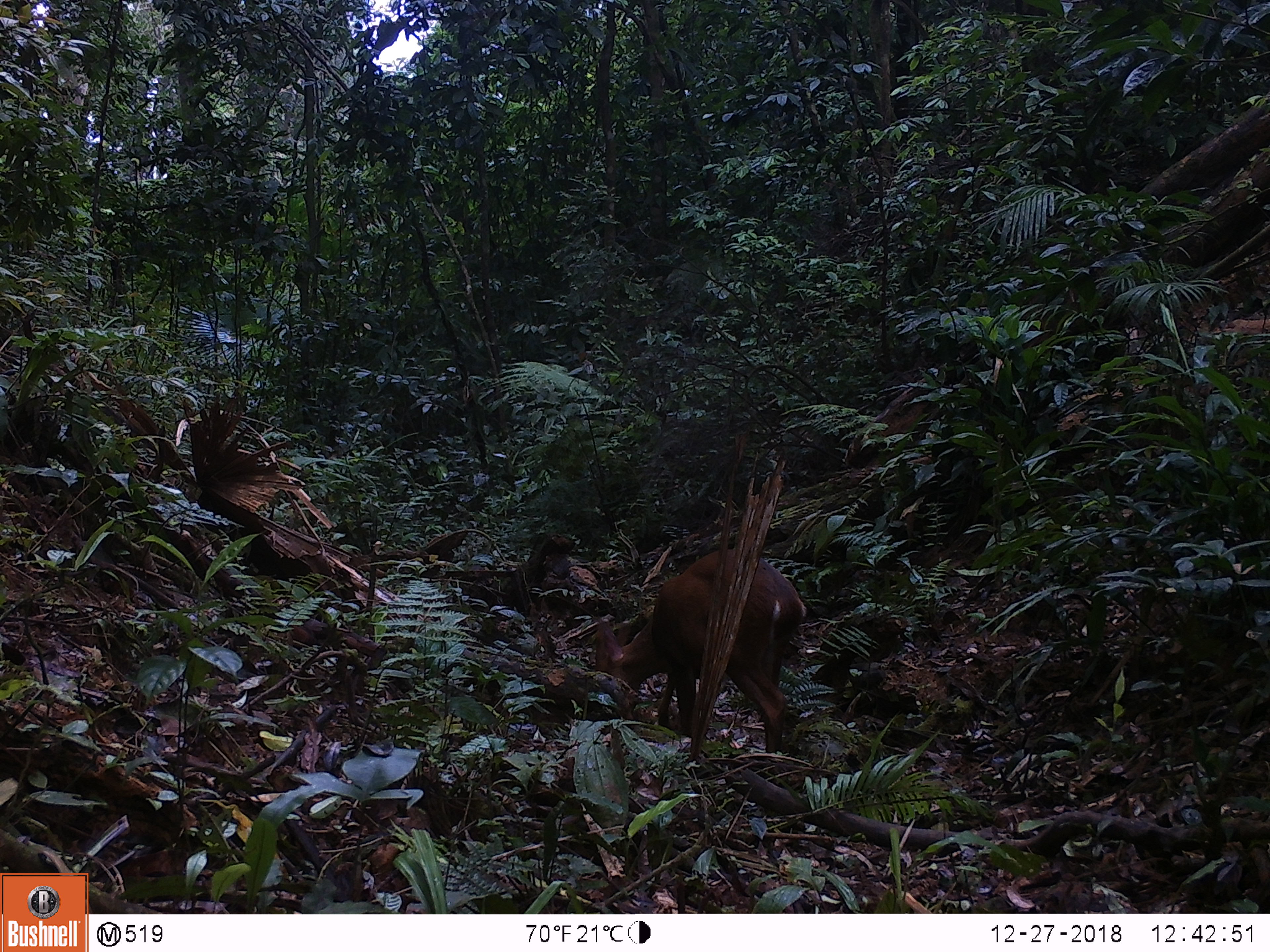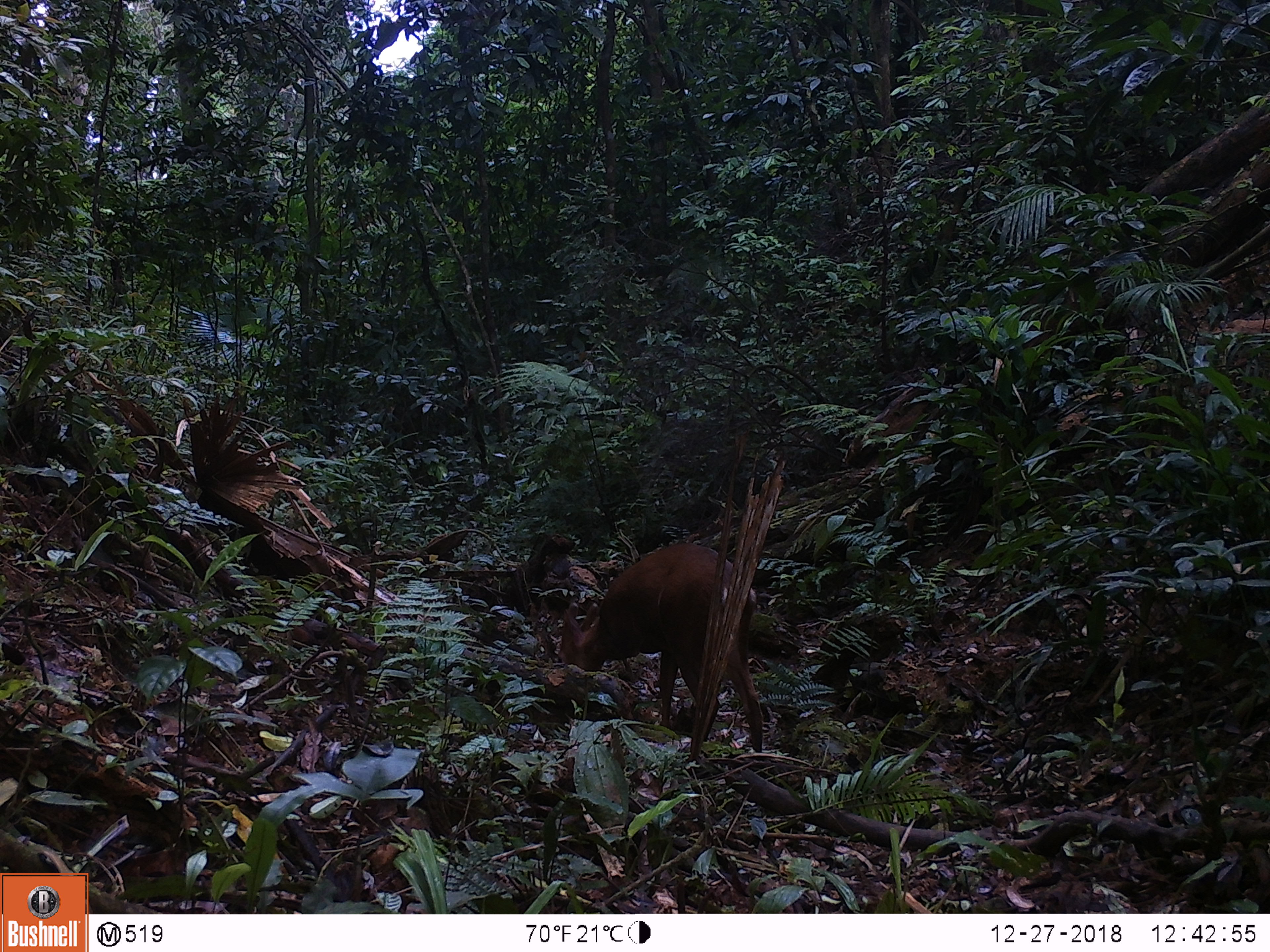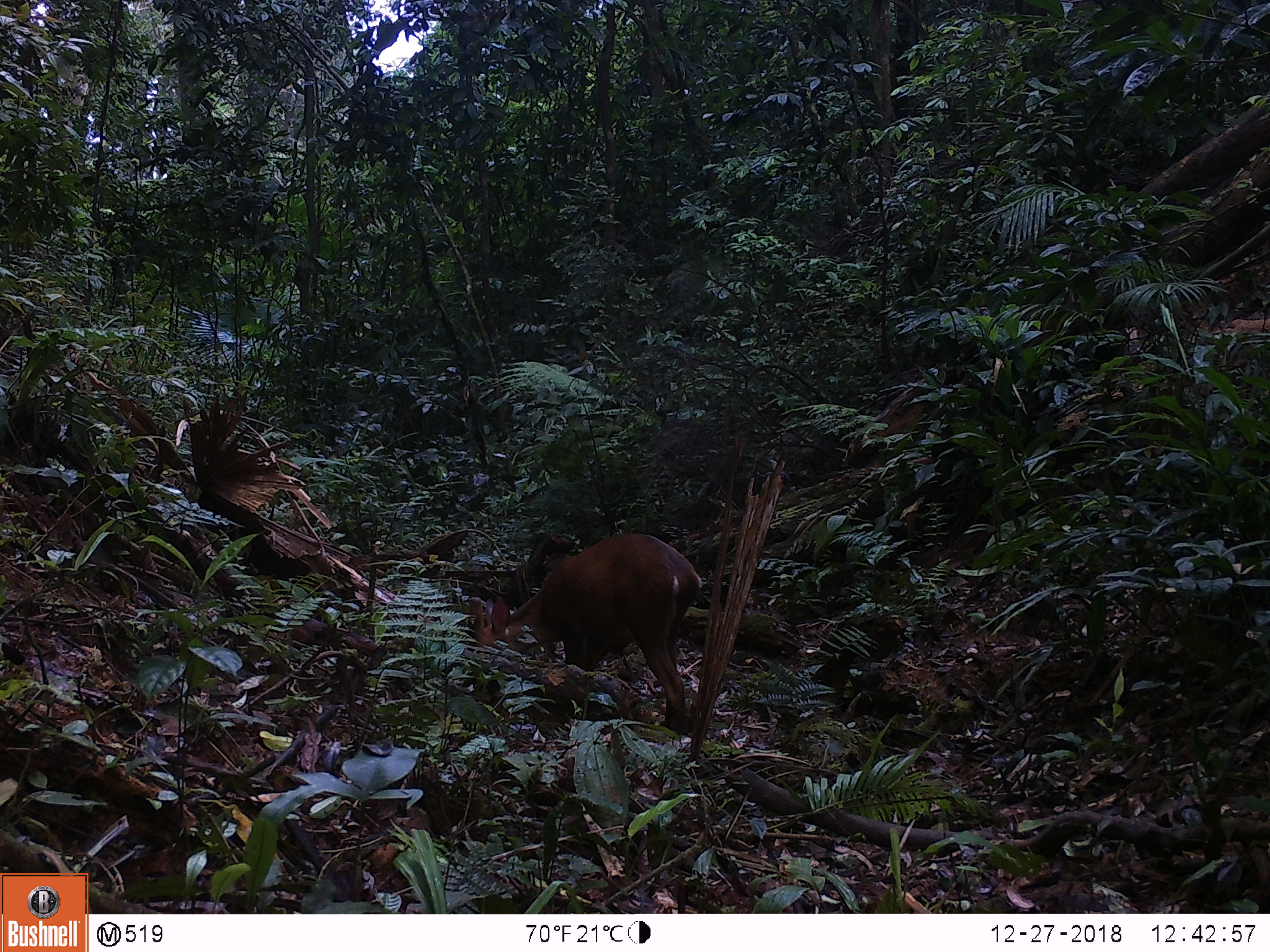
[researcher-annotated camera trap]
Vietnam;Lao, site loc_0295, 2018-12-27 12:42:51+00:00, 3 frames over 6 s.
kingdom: Animalia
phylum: Chordata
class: Mammalia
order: Artiodactyla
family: Cervidae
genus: Muntiacus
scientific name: Muntiacus vuquangensis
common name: large-antlered muntjac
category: large antlered muntjac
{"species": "large antlered muntjac (large-antlered muntjac) (Muntiacus vuquangensis)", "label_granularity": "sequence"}